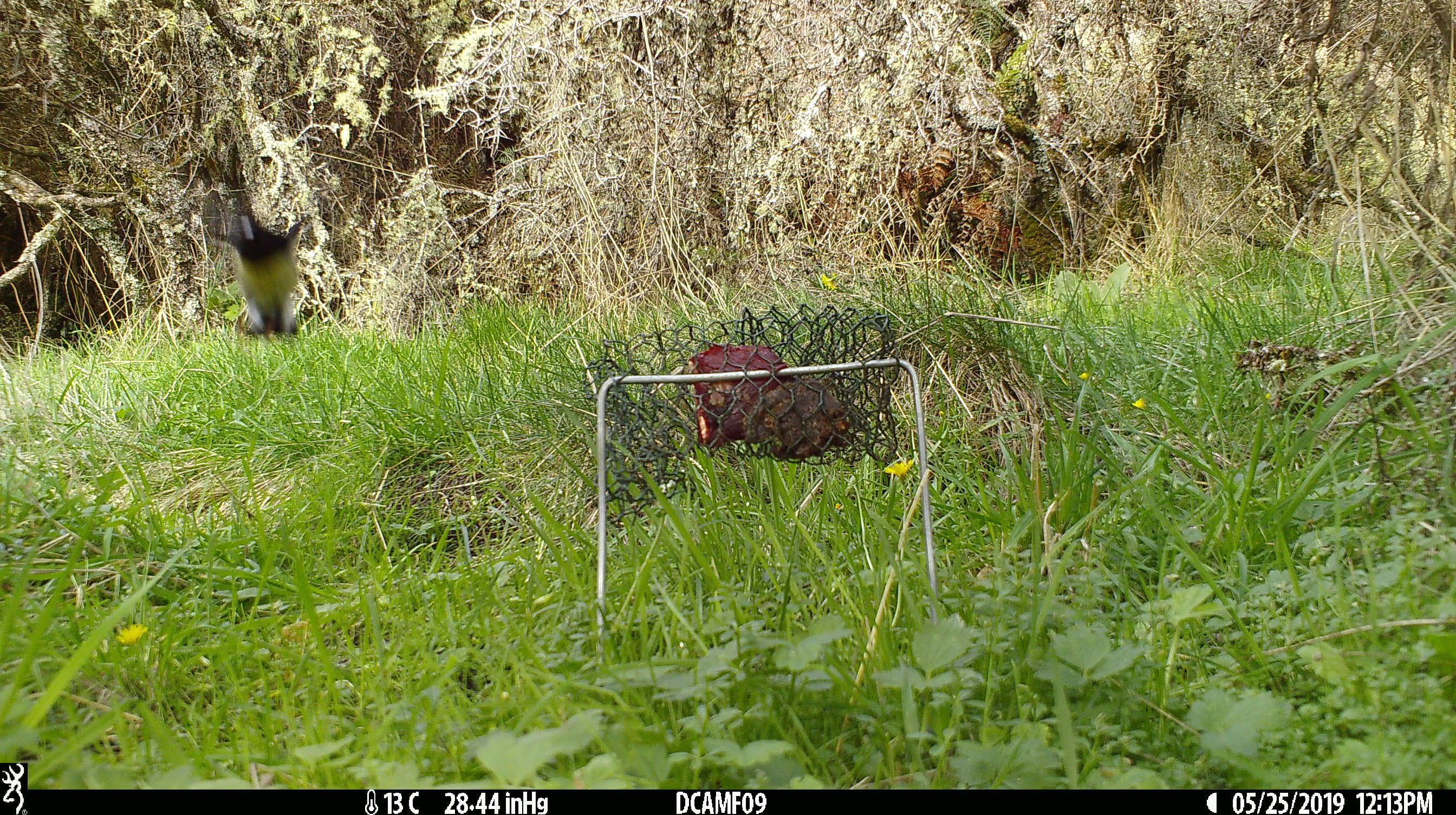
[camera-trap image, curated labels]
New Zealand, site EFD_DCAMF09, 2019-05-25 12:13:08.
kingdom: Animalia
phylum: Chordata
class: Aves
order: Passeriformes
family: Petroicidae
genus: Petroica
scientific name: Petroica macrocephala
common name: tomtit